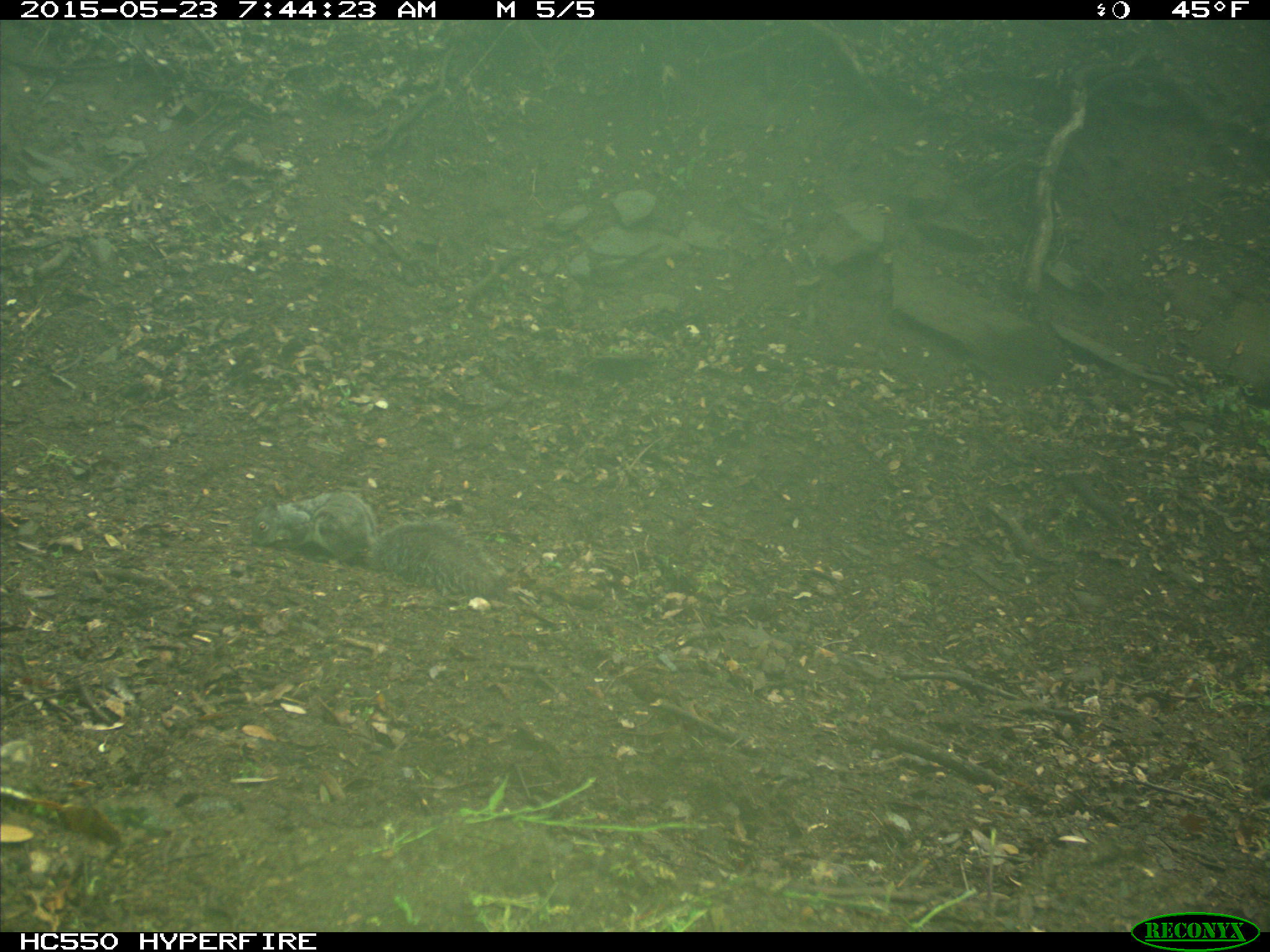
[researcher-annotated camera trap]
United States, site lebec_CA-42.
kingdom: Animalia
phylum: Chordata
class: Mammalia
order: Rodentia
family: Sciuridae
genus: Sciurus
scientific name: Sciurus carolinensis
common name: eastern gray squirrel